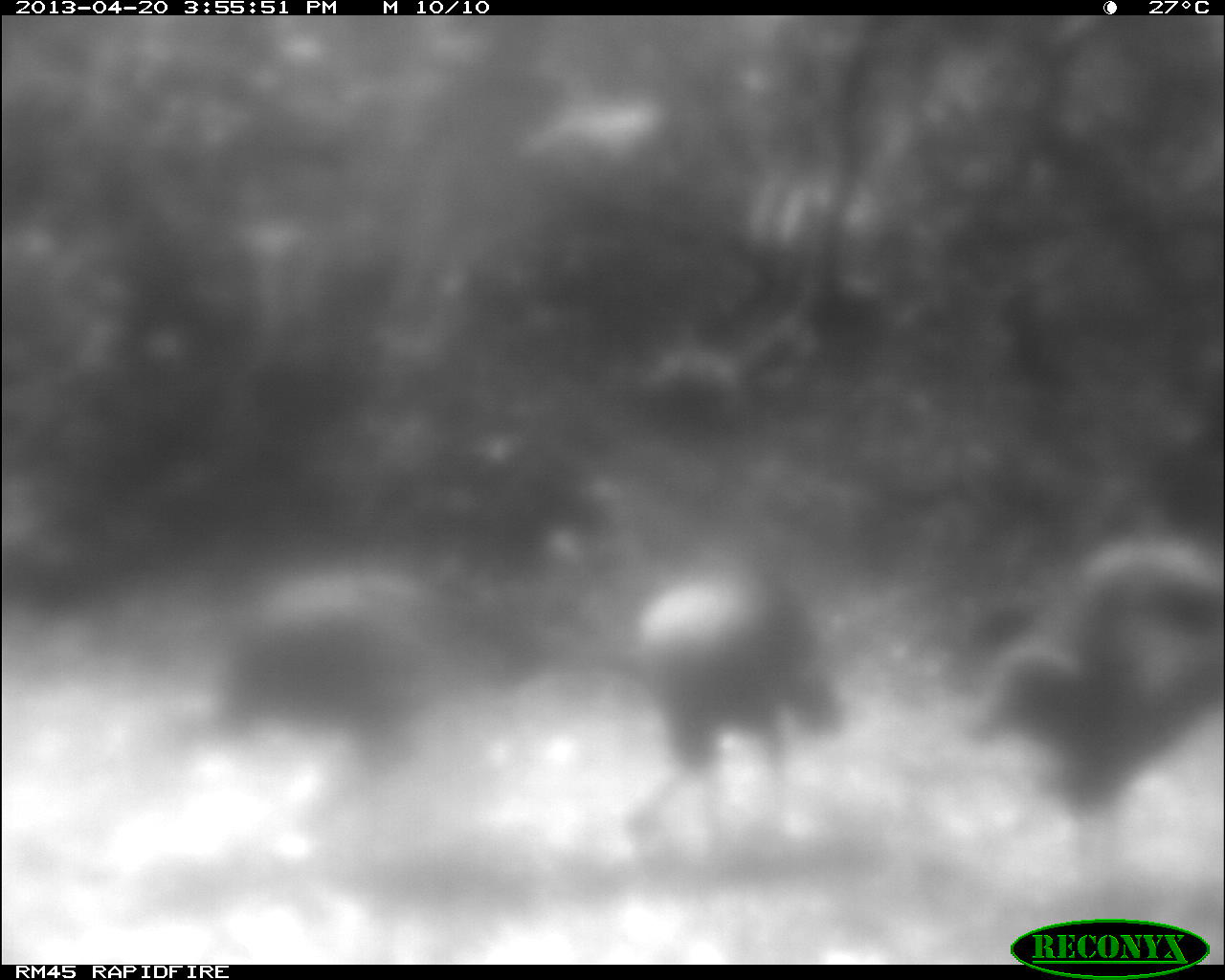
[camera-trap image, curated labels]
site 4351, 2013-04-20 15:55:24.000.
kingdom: Animalia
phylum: Chordata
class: Aves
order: Galliformes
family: Phasianidae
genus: Meleagris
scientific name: Meleagris ocellata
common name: ocellated turkey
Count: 3.